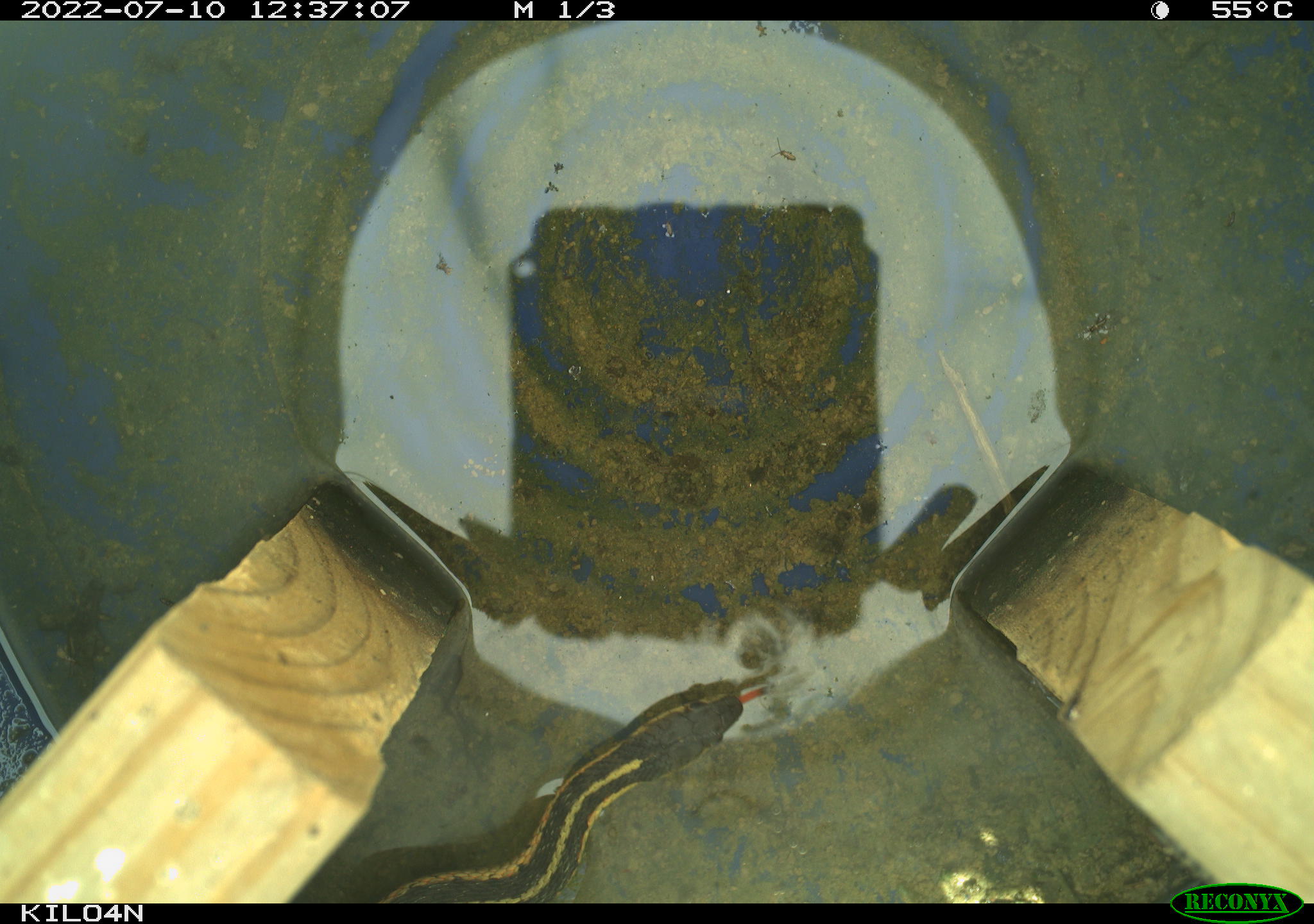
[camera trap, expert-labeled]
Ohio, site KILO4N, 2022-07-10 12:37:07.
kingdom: Animalia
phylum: Chordata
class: Reptilia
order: Squamata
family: Colubridae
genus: Thamnophis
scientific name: Thamnophis sirtalis sirtalis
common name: eastern gartersnake